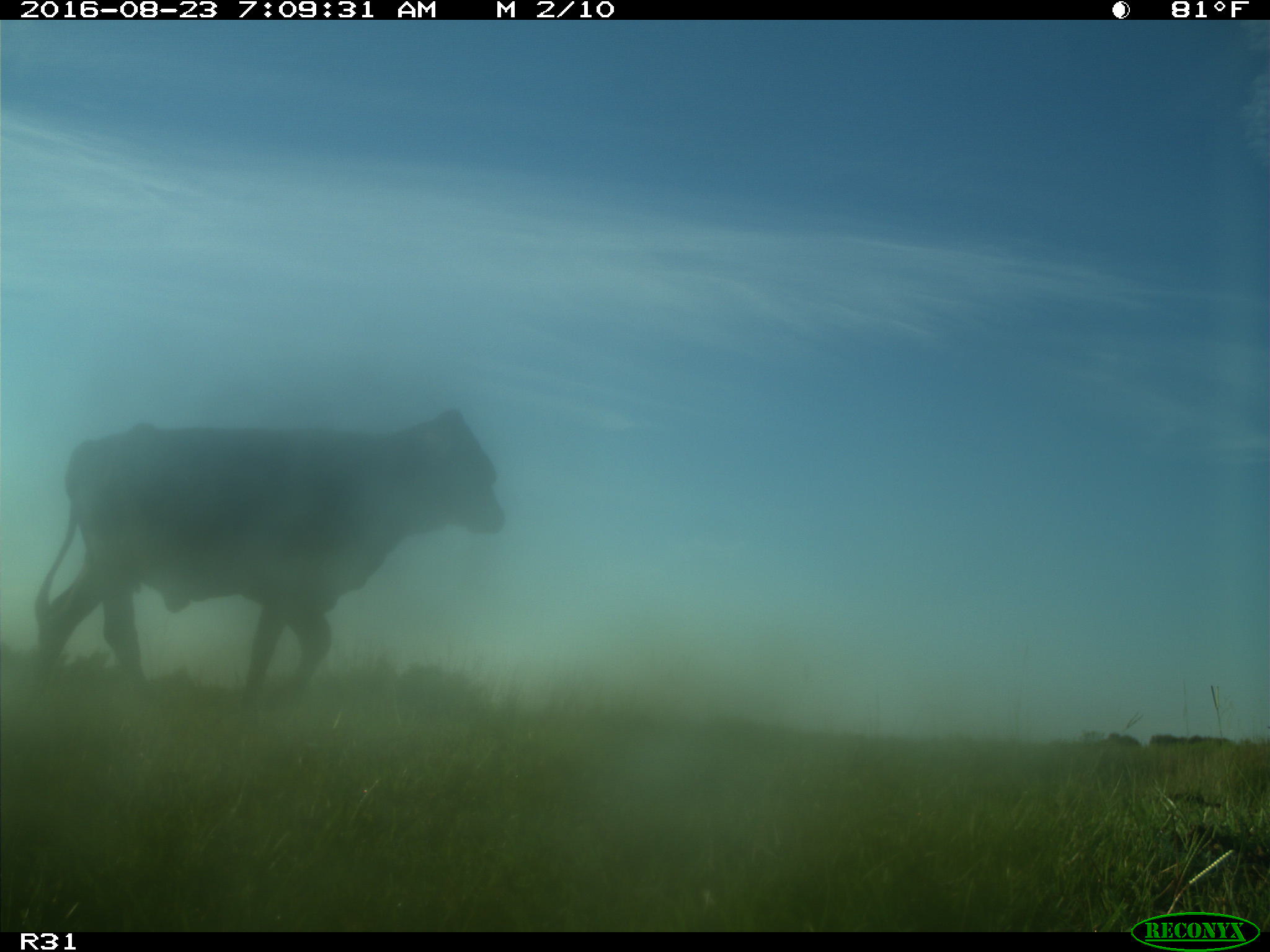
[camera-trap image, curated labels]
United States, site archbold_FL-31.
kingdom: Animalia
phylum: Chordata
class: Mammalia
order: Artiodactyla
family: Bovidae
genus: Bos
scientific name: Bos taurus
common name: domestic cow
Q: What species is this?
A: Bos taurus (domestic cow).